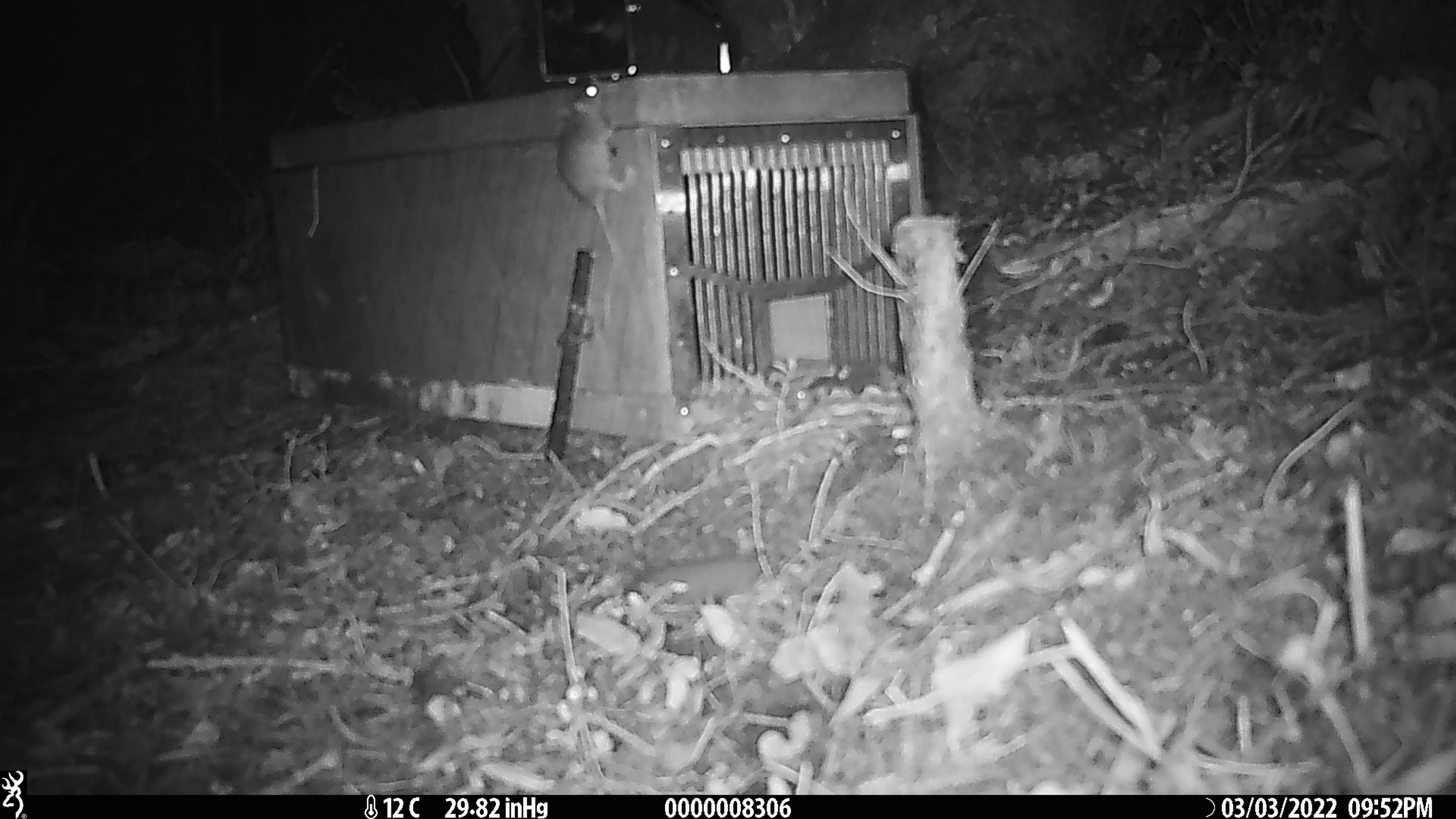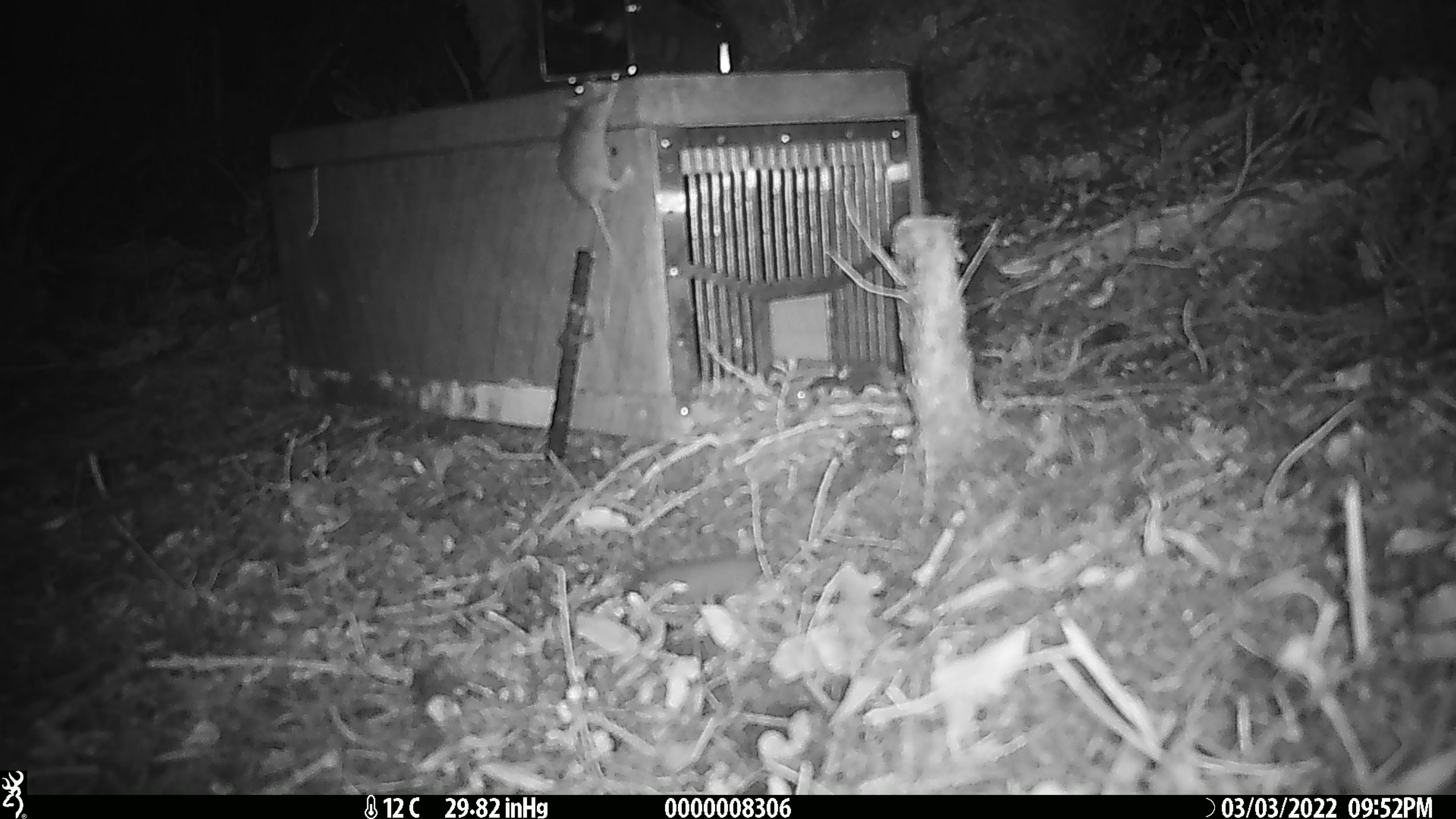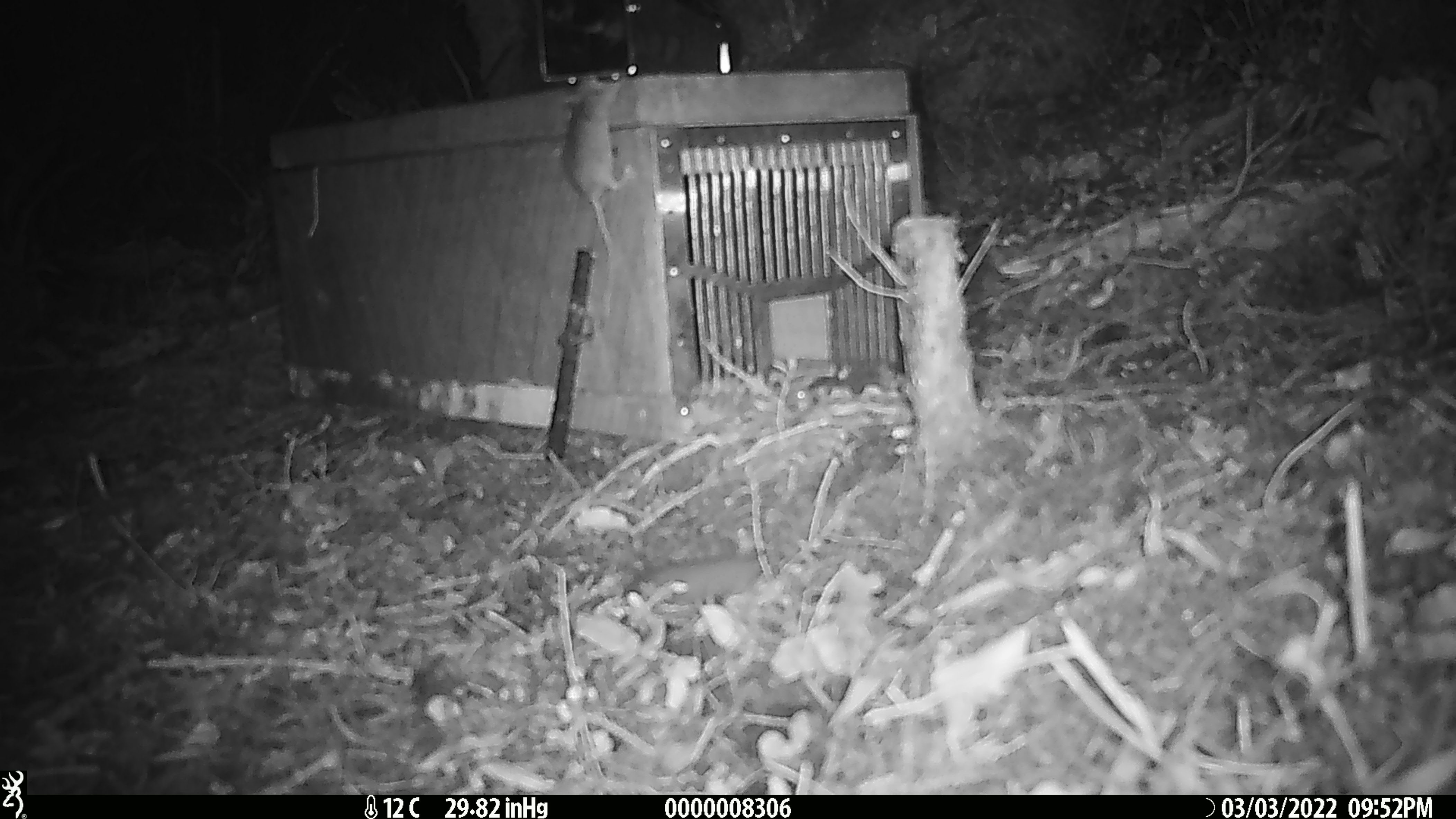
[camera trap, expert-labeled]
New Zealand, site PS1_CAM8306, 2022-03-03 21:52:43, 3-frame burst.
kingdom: Animalia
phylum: Chordata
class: Mammalia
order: Rodentia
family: Muridae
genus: Mus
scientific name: Mus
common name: mouse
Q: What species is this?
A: Mouse (Mus).